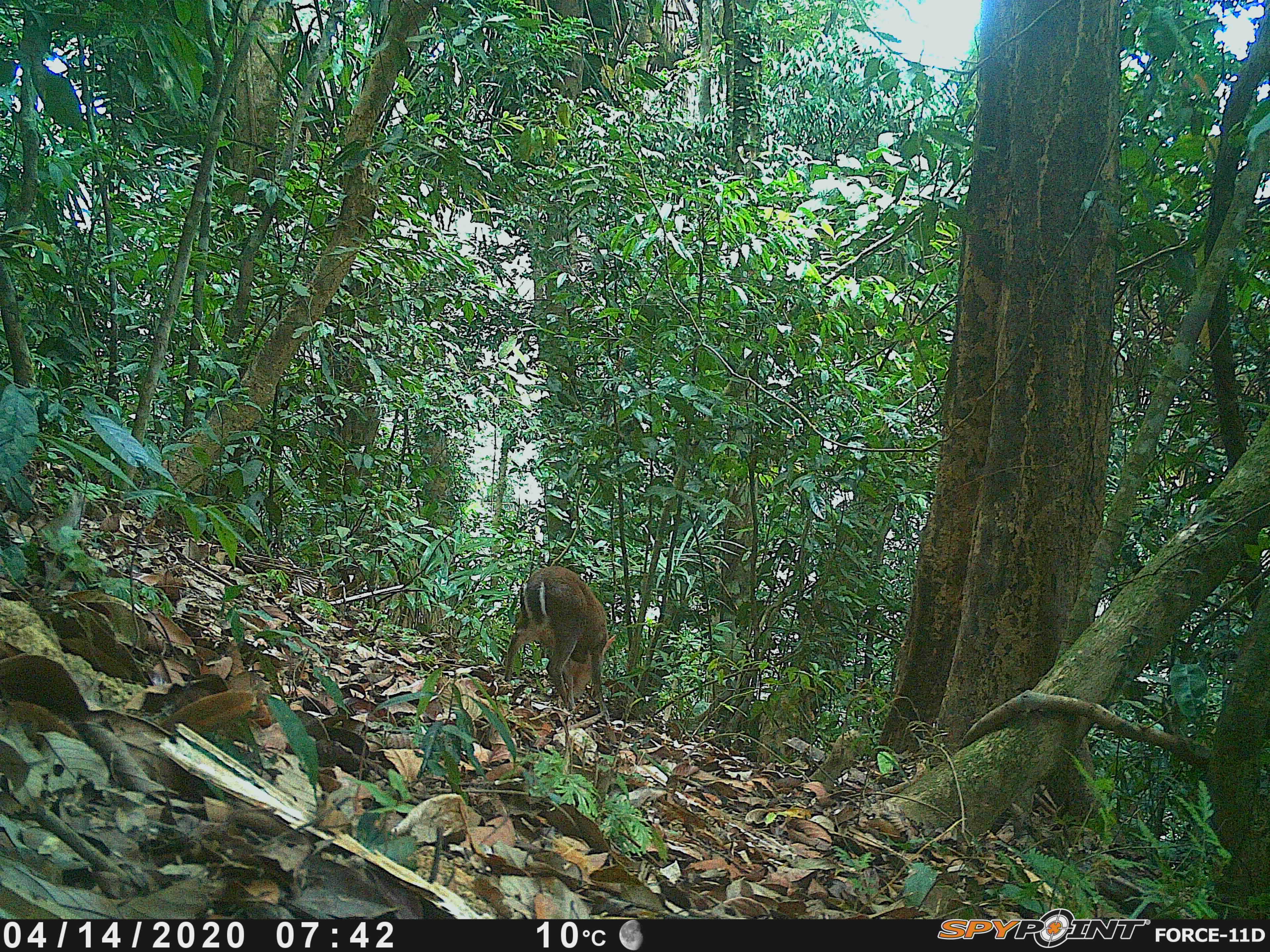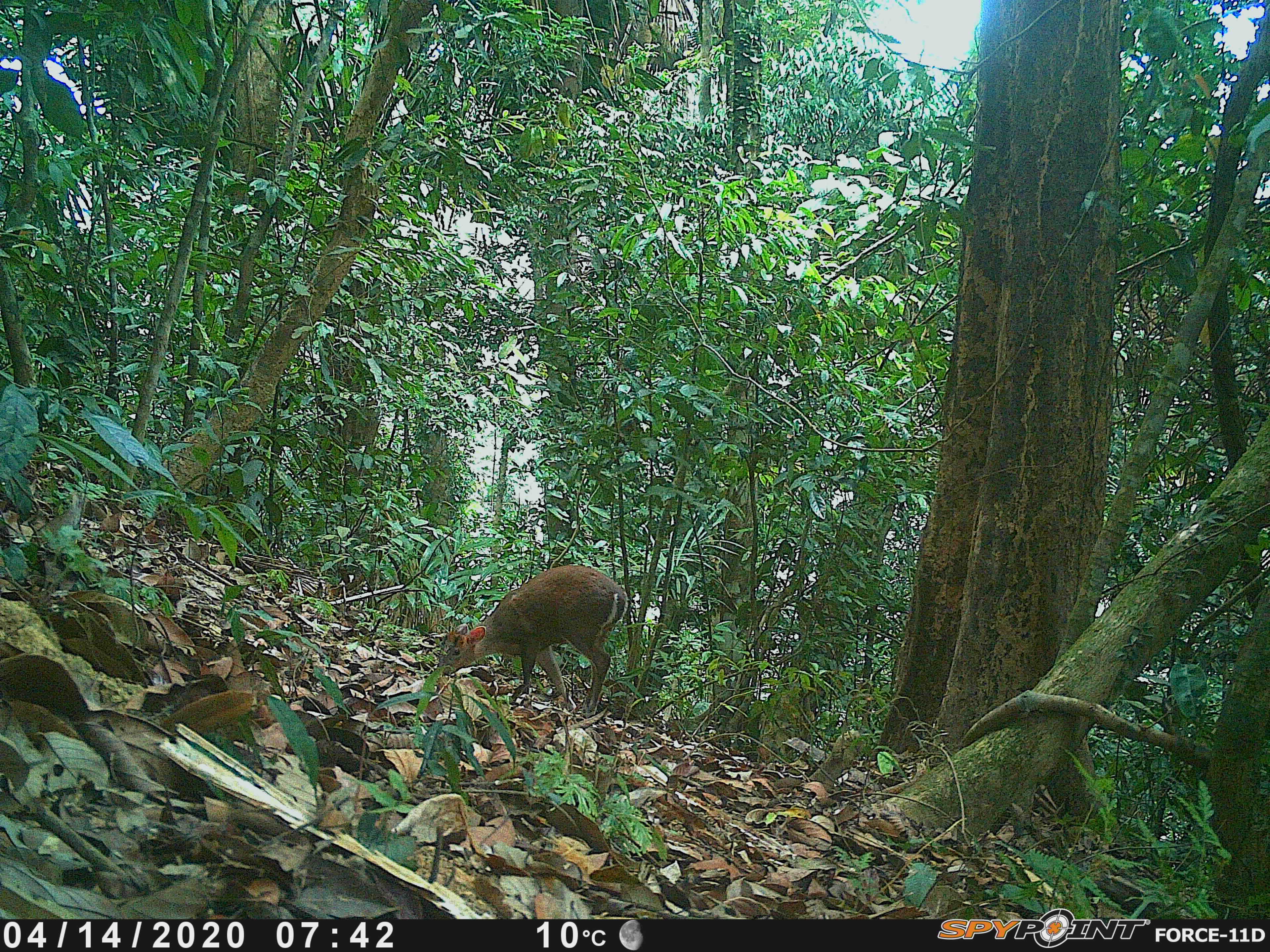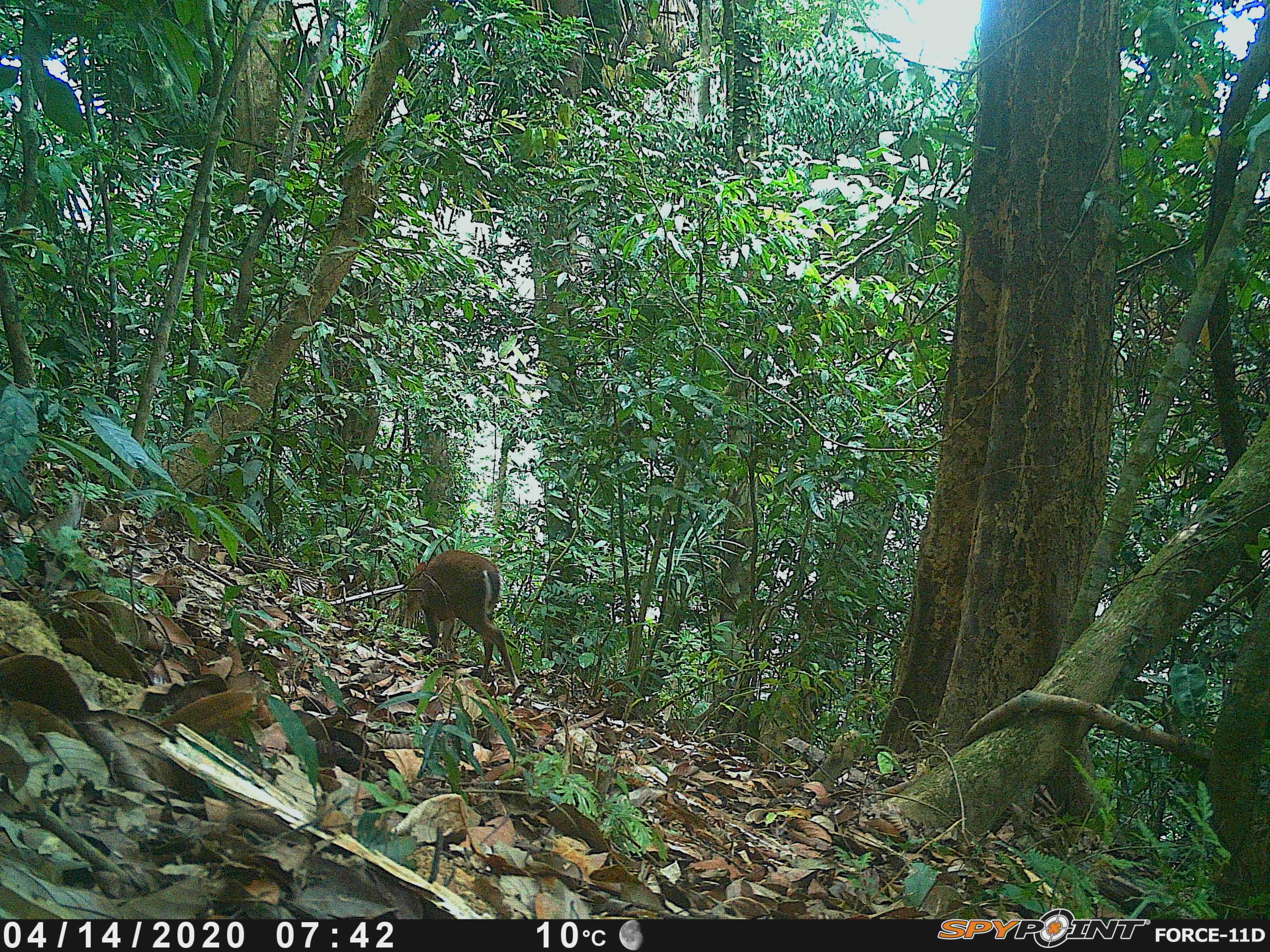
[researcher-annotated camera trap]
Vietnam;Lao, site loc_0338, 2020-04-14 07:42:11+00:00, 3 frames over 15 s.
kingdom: Animalia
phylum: Chordata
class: Mammalia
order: Artiodactyla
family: Cervidae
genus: Muntiacus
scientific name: Muntiacus rooseveltorum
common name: roosevelt's muntjac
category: roosevelts muntjac group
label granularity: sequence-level